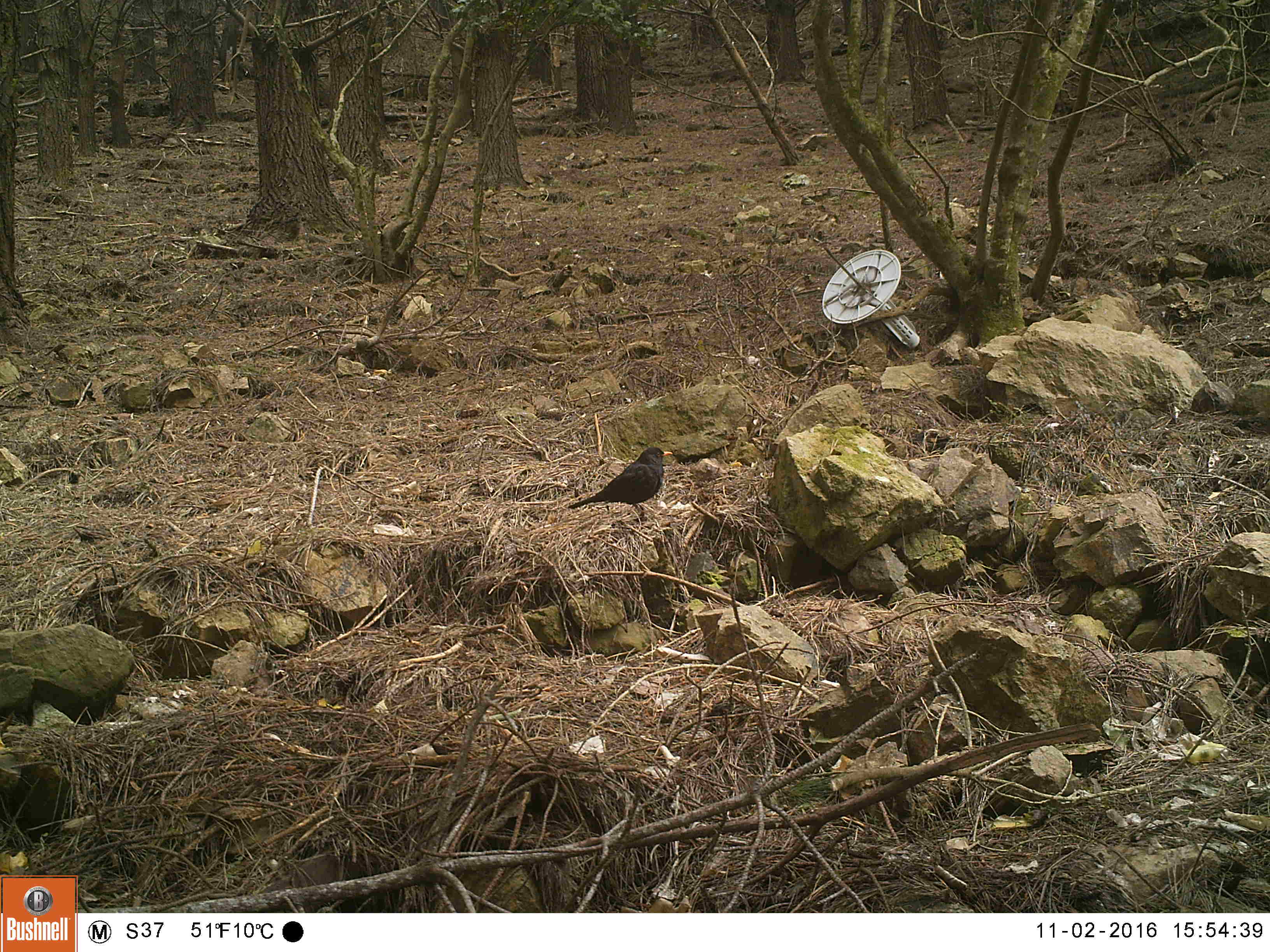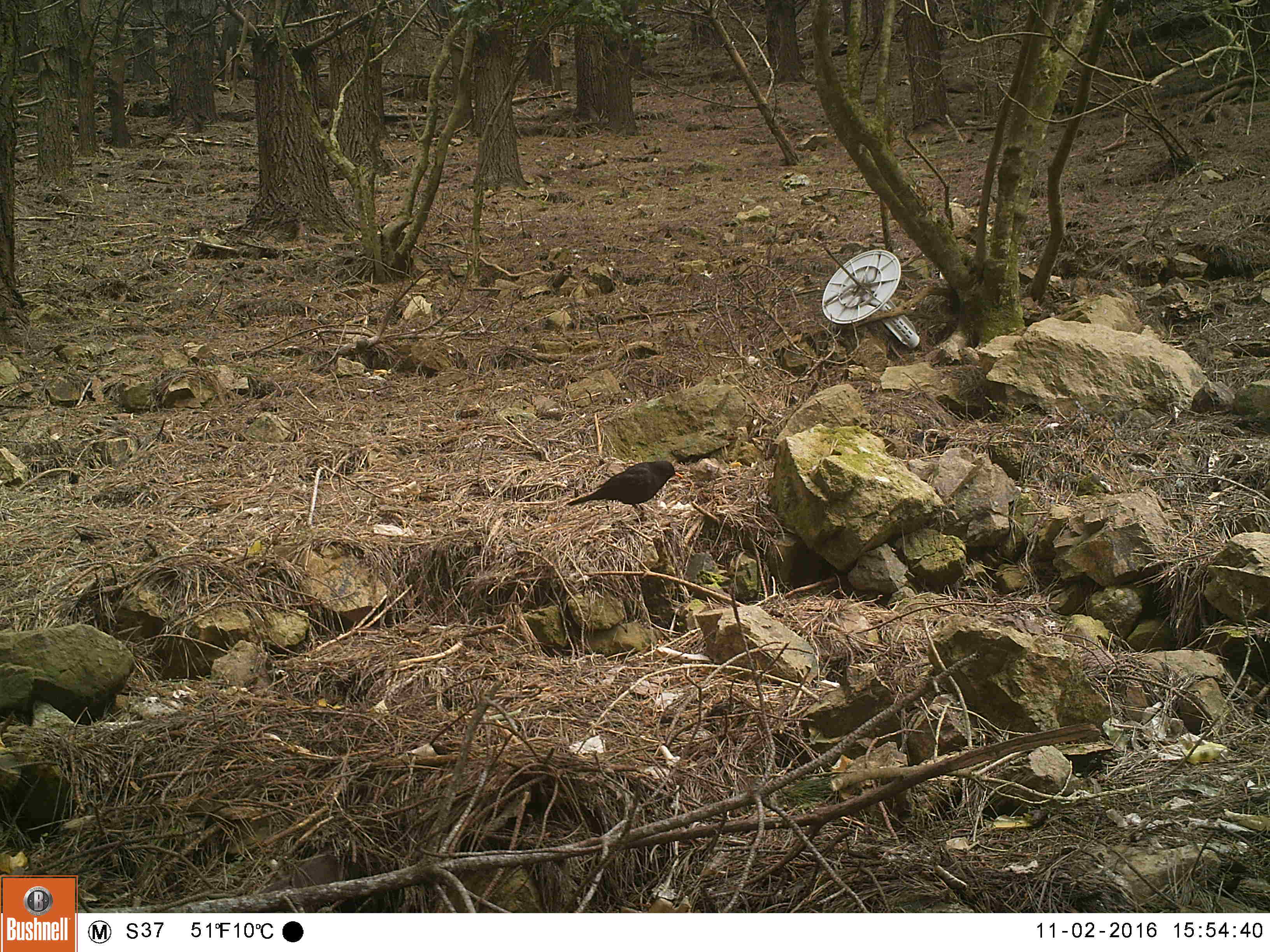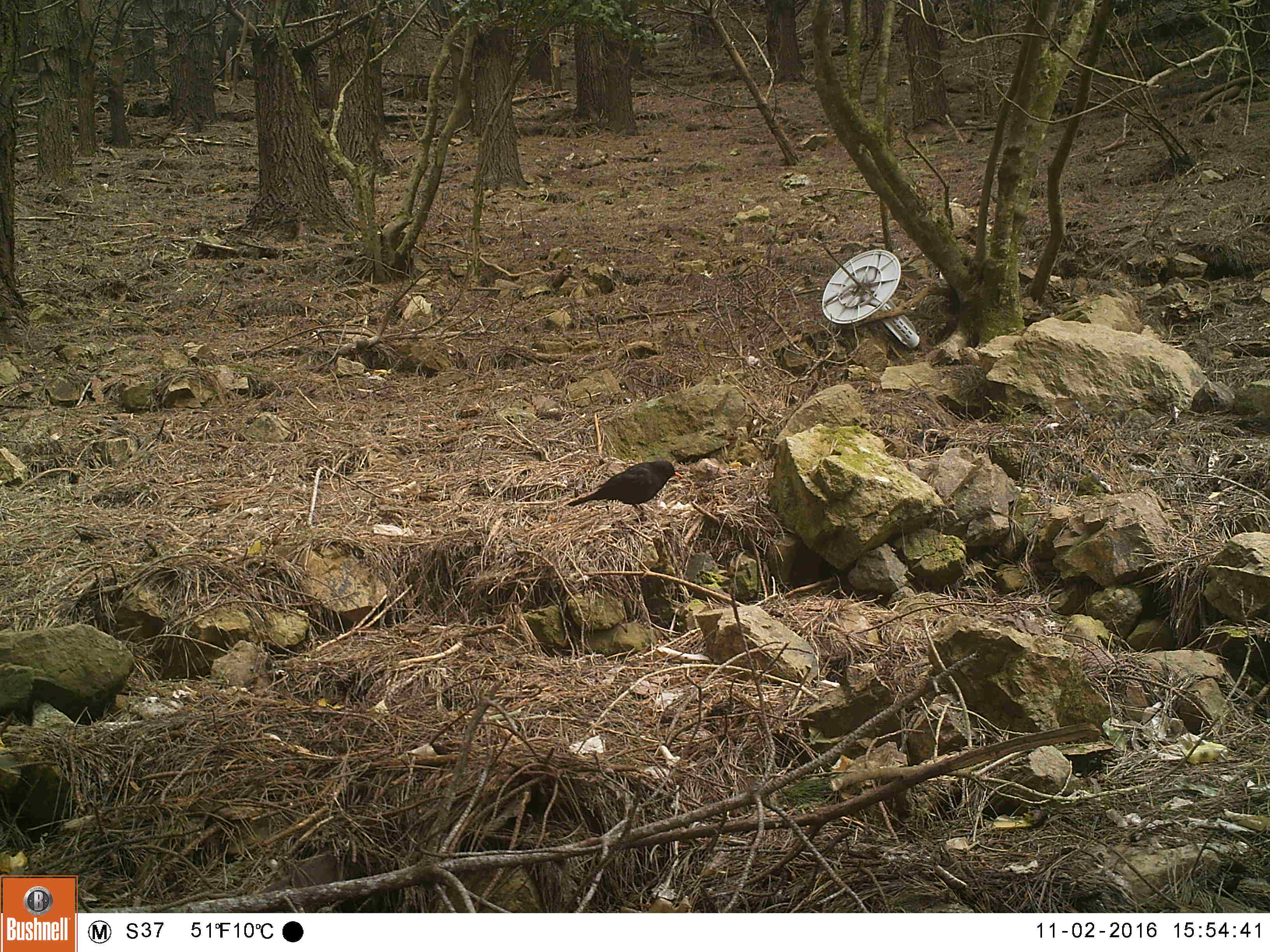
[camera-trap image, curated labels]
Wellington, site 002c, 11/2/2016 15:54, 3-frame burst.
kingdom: Animalia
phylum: Chordata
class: Aves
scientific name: Aves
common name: bird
Bird (Aves).